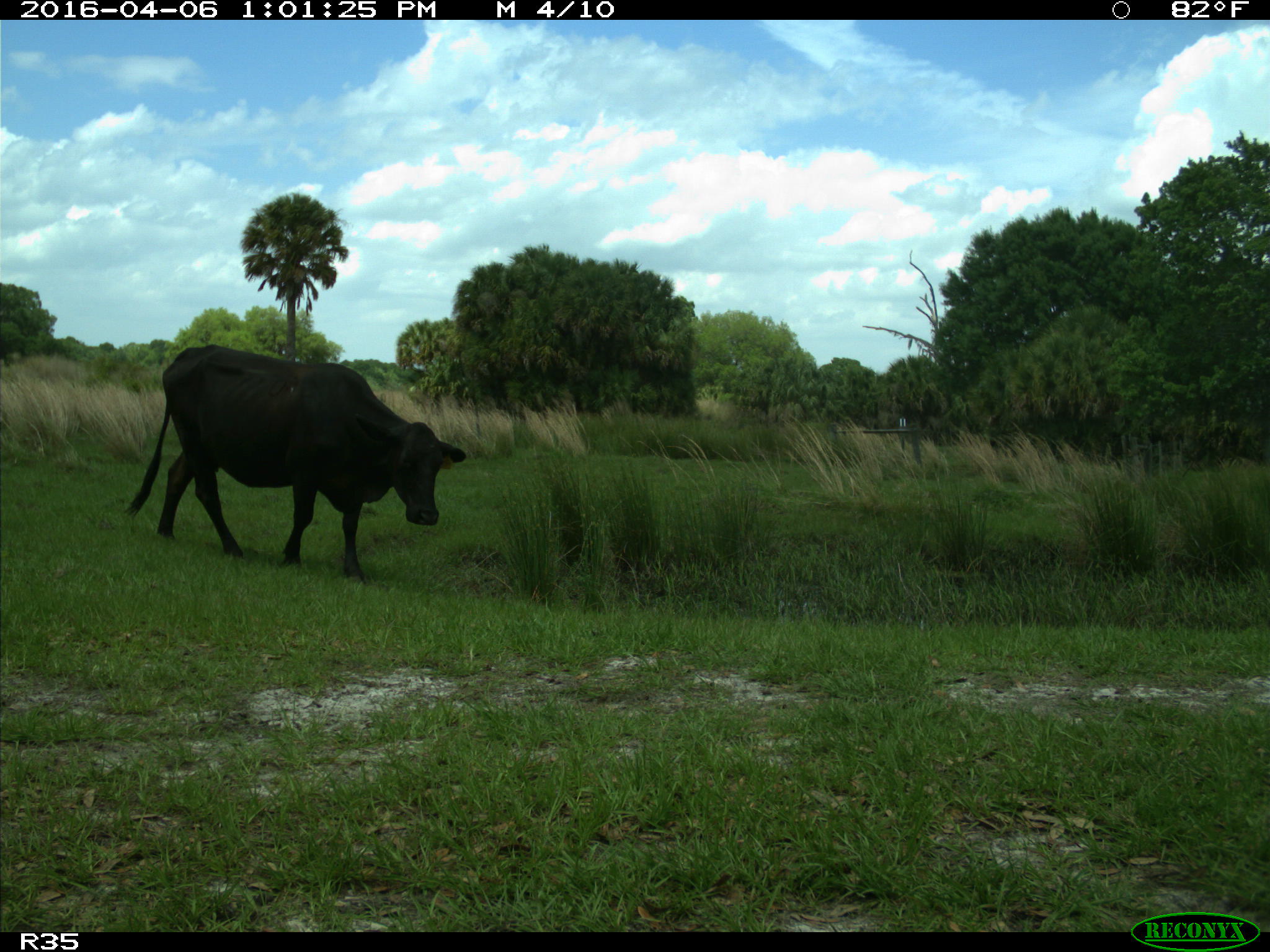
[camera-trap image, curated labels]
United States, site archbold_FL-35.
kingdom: Animalia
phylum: Chordata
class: Mammalia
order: Artiodactyla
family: Bovidae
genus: Bos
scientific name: Bos taurus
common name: domestic cow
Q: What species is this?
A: Bos taurus (domestic cow).